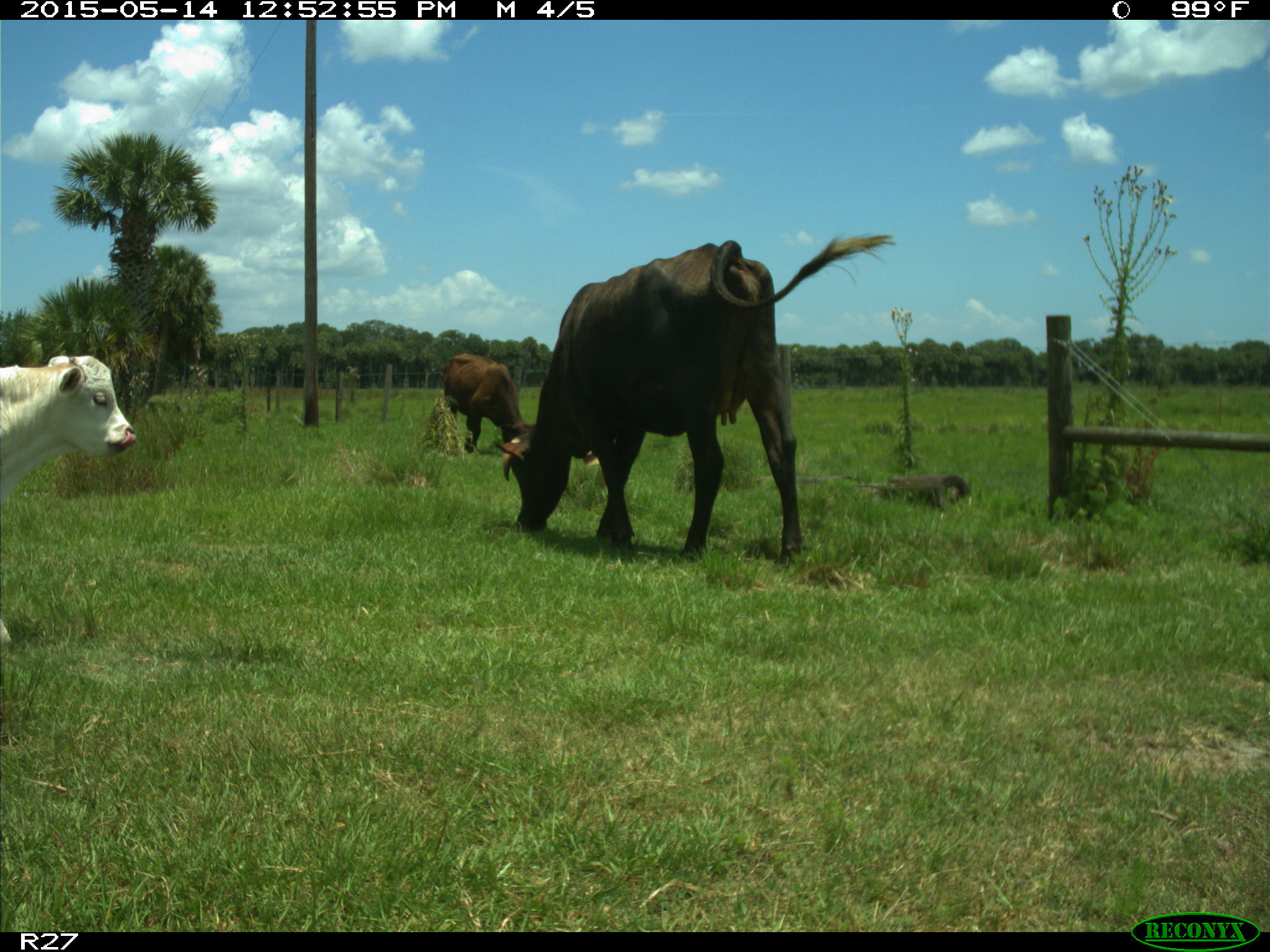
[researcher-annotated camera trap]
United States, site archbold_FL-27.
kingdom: Animalia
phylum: Chordata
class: Mammalia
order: Artiodactyla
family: Bovidae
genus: Bos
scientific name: Bos taurus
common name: domestic cow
Bos taurus (domestic cow).